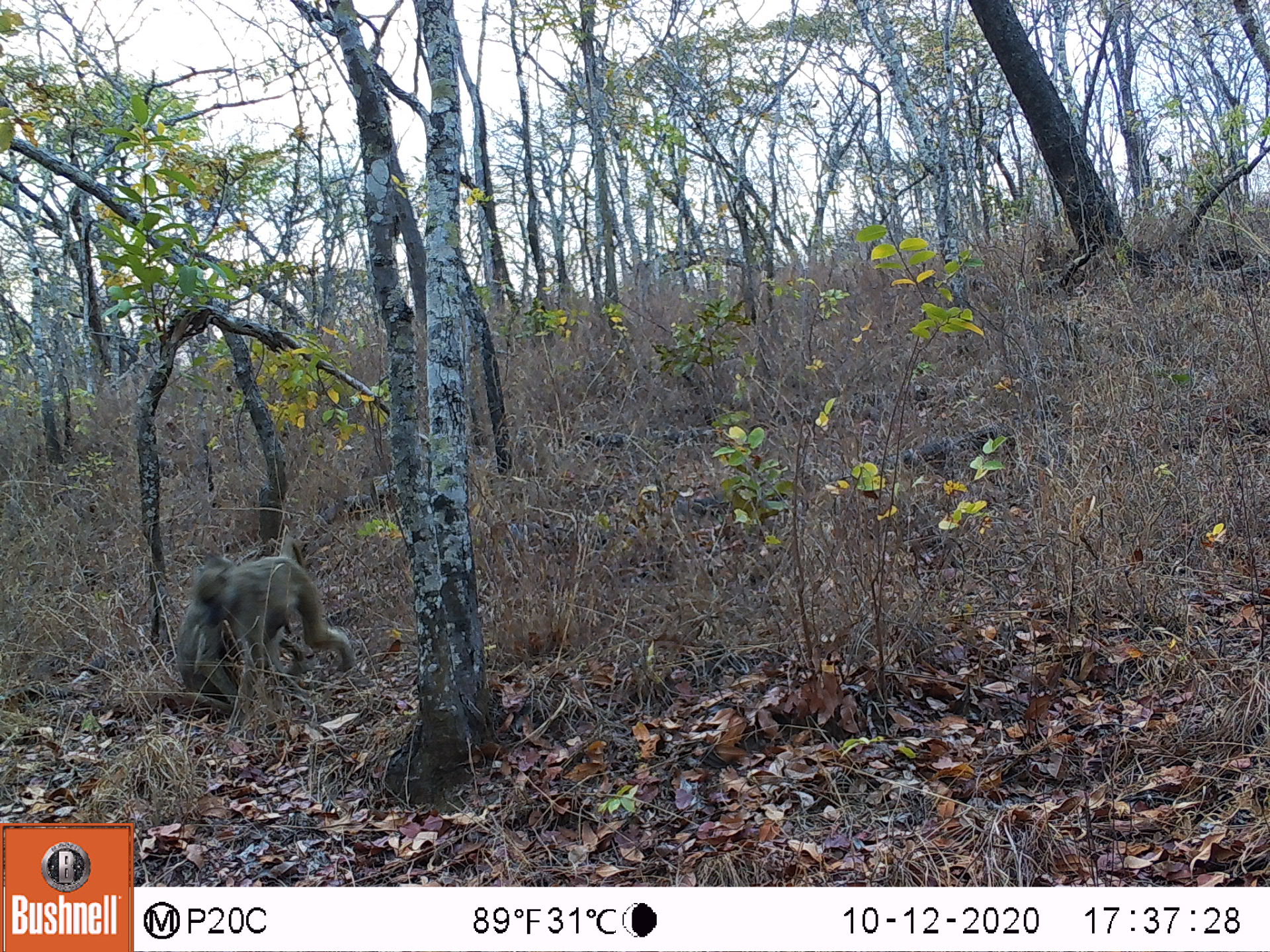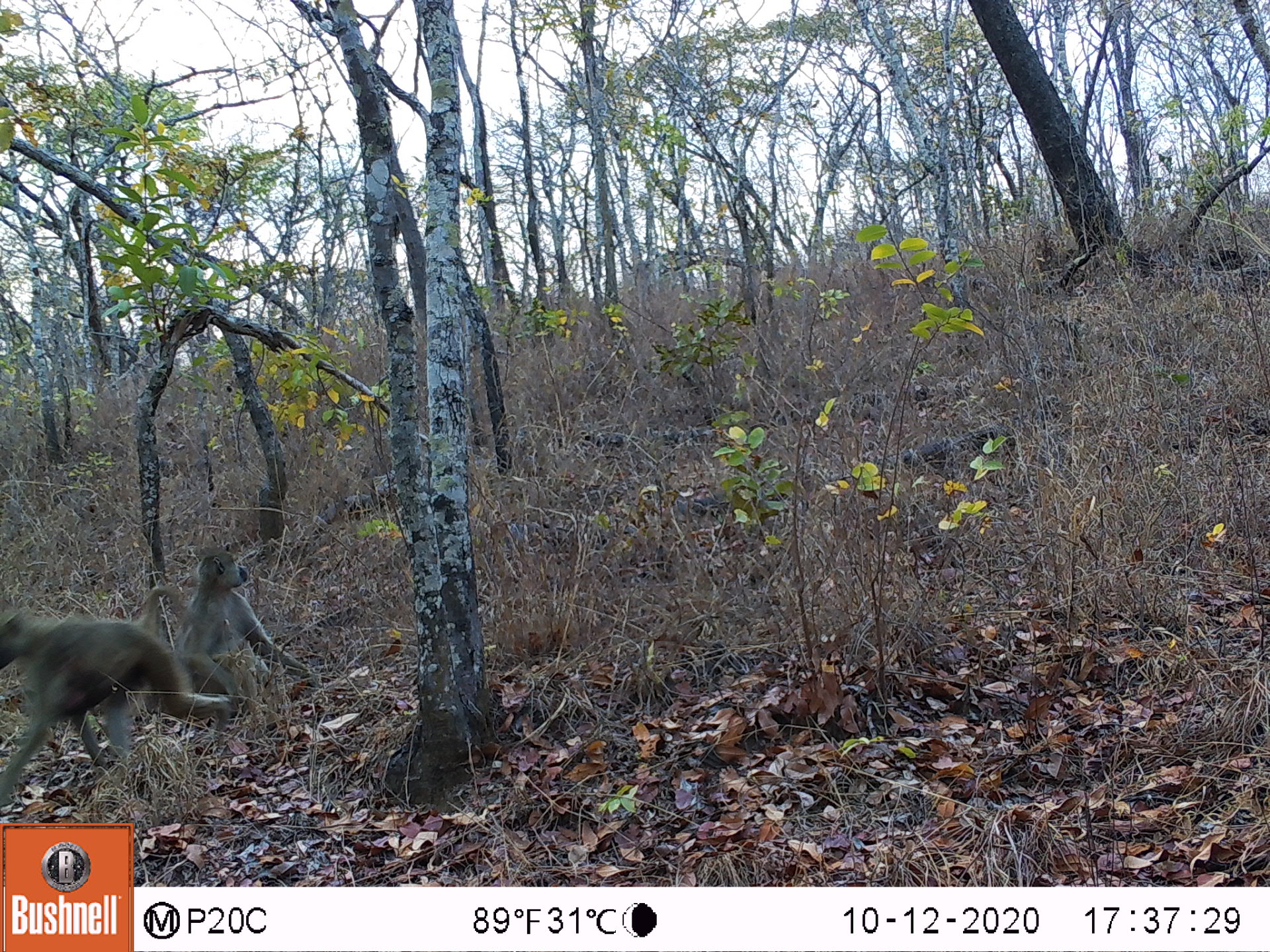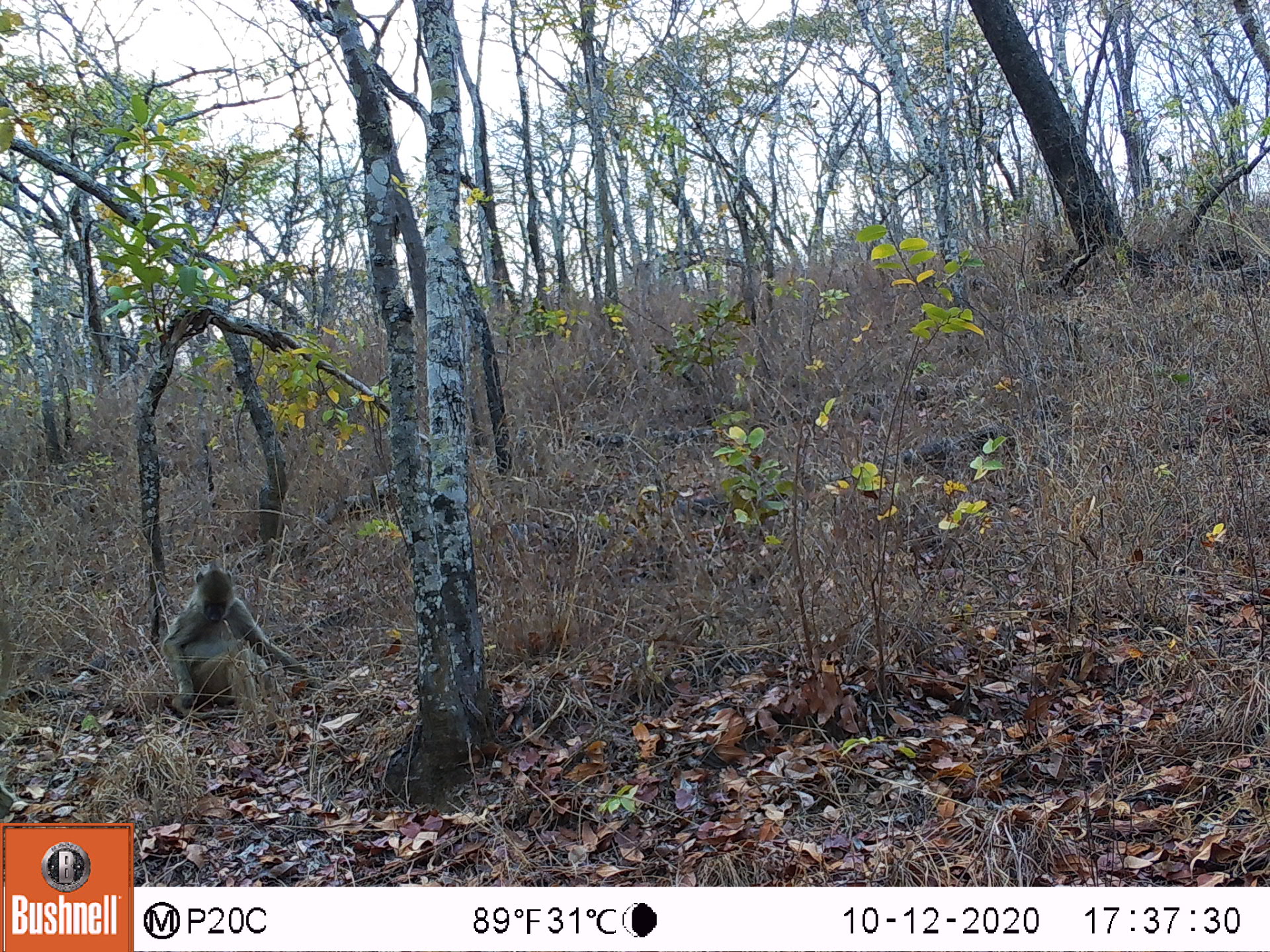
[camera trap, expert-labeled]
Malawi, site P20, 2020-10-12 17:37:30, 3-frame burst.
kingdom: Animalia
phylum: Chordata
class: Mammalia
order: Primates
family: Cercopithecidae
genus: Papio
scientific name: Papio cynocephalus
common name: yellow baboon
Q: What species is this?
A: Yellow baboon (Papio cynocephalus).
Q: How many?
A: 2.